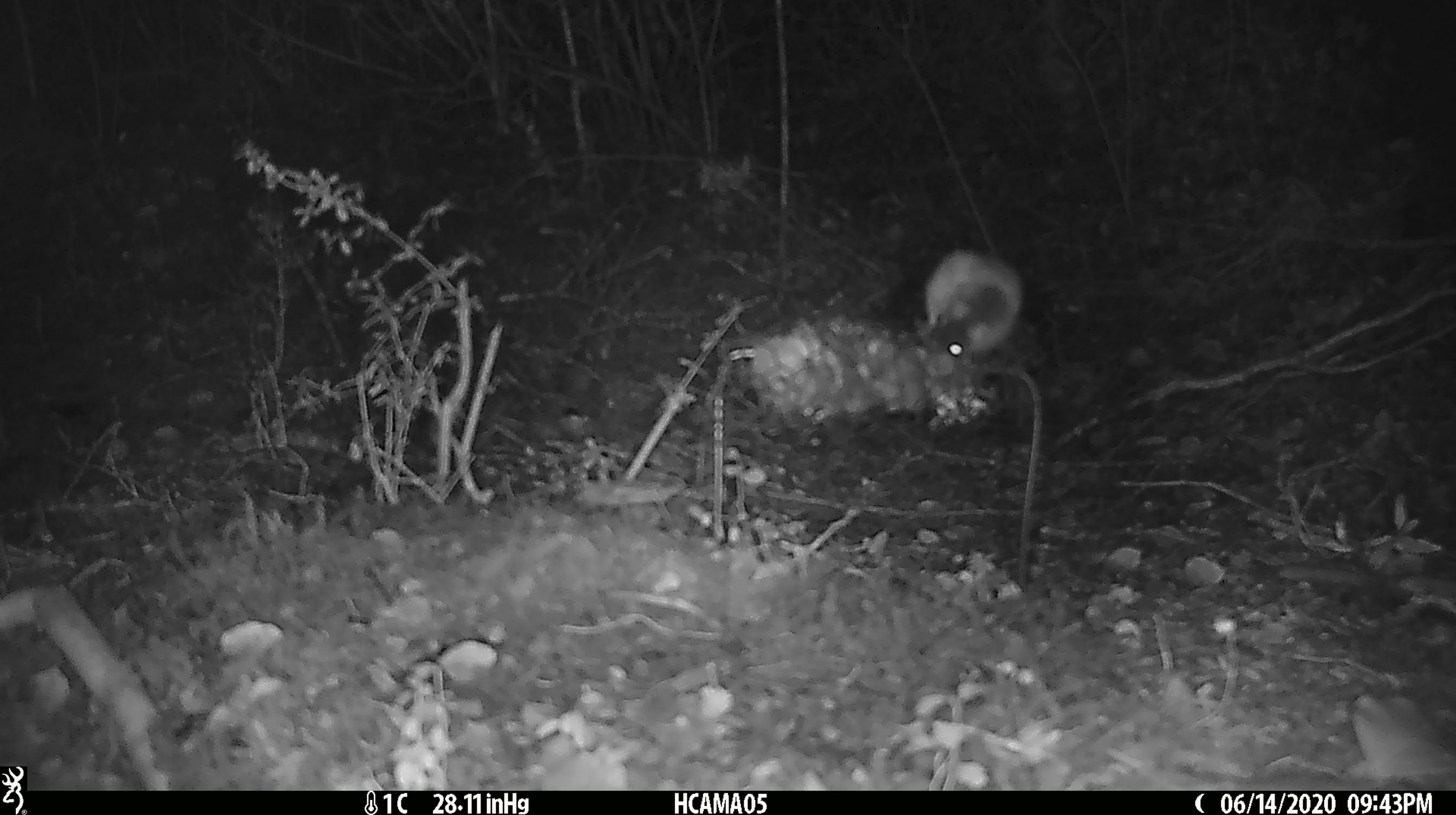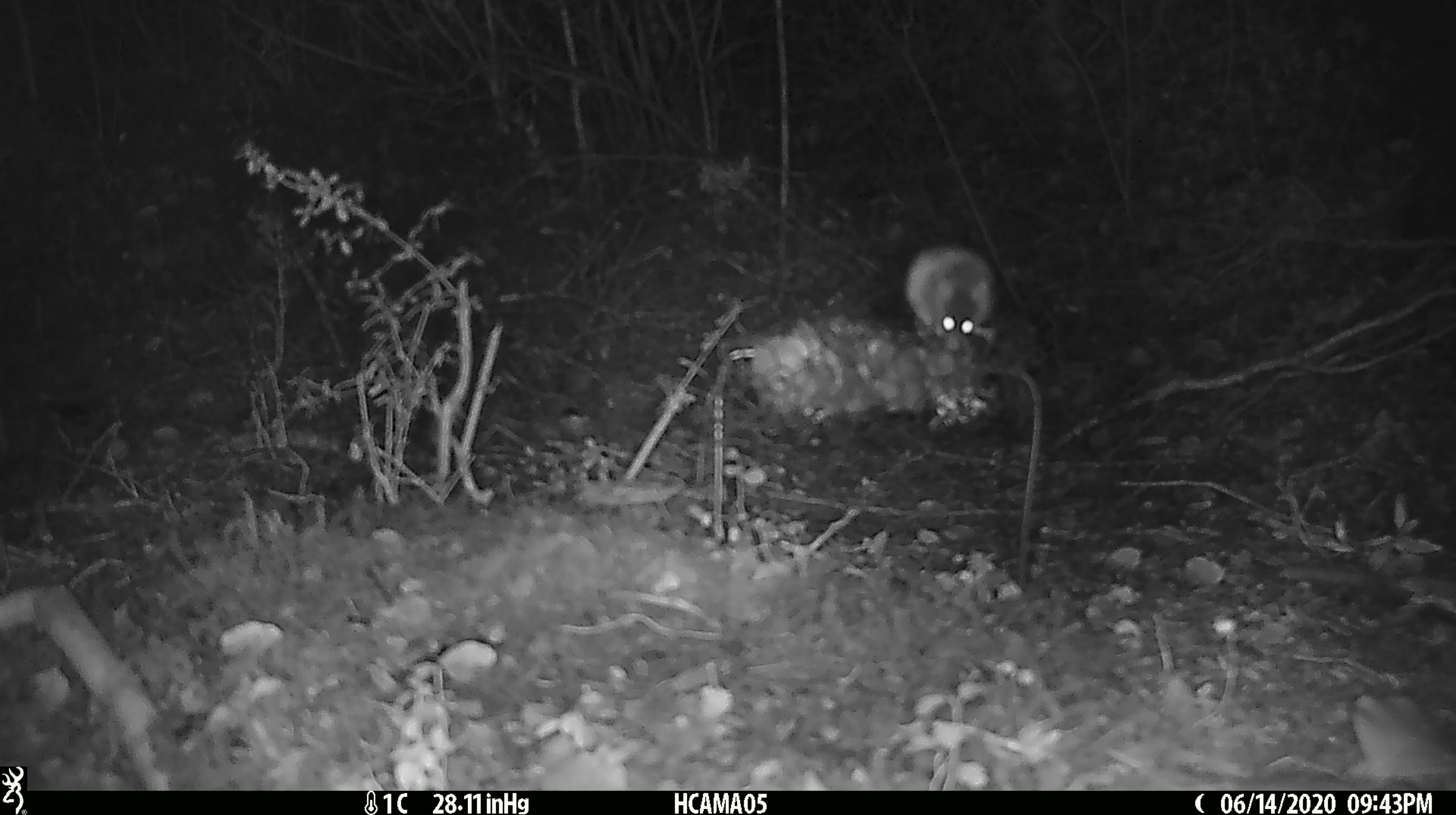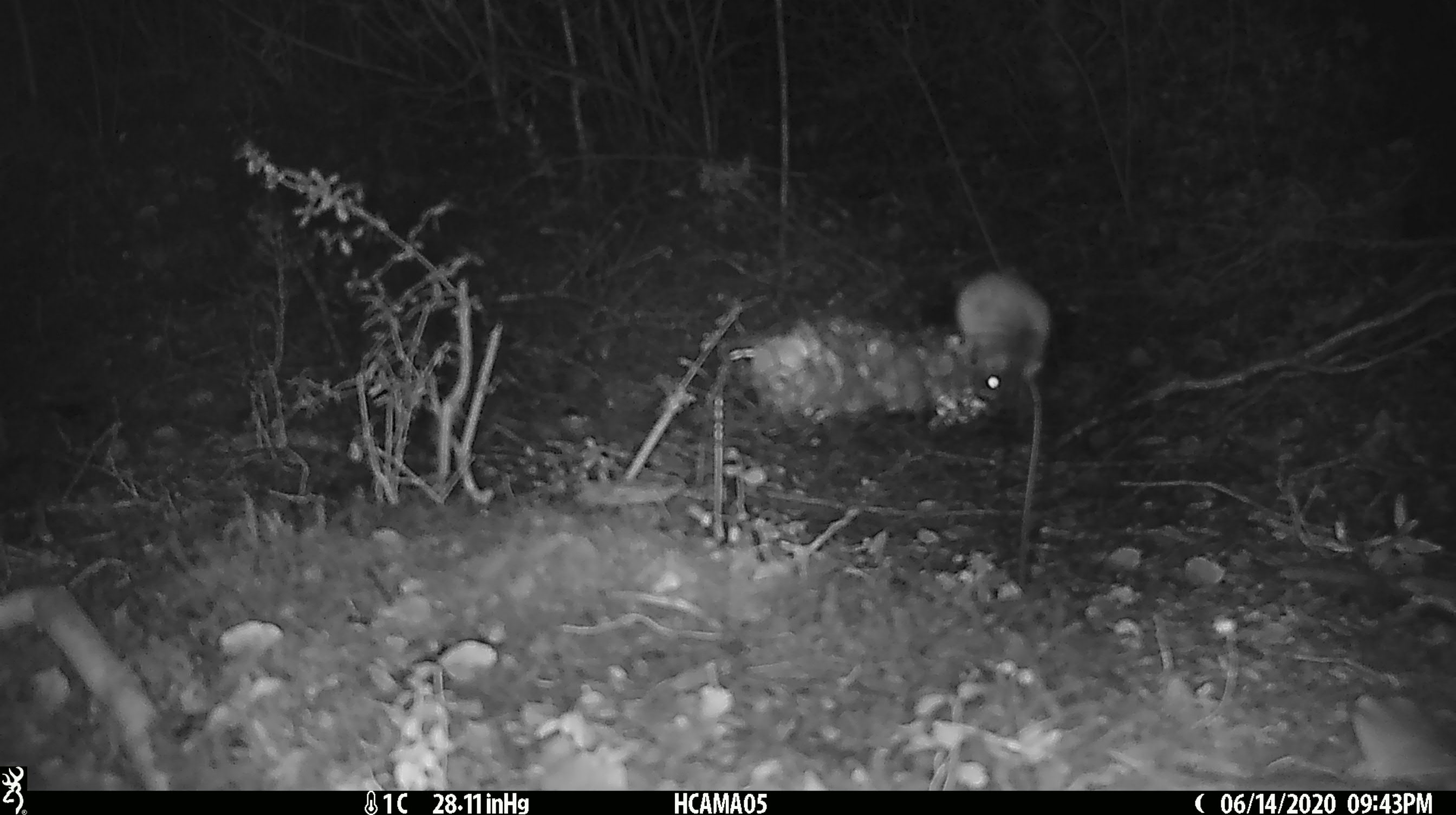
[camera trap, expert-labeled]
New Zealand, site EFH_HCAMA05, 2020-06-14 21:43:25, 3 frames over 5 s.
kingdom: Animalia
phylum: Chordata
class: Mammalia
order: Rodentia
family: Muridae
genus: Mus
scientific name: Mus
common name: mouse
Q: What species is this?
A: Mouse (Mus).